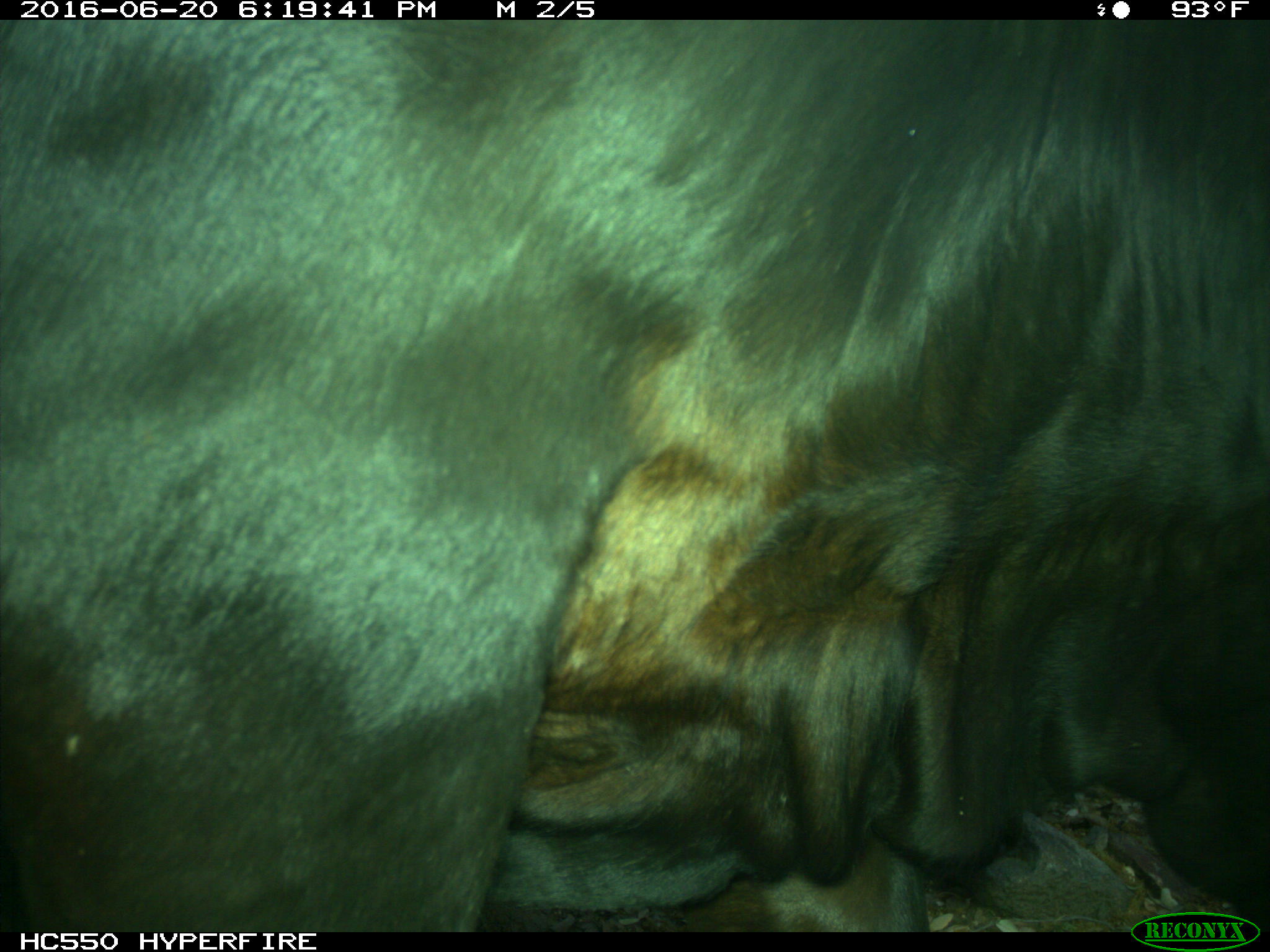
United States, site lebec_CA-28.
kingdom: Animalia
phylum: Chordata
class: Mammalia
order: Artiodactyla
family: Bovidae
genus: Bos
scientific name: Bos taurus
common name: domestic cow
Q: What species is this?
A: Bos taurus (domestic cow).